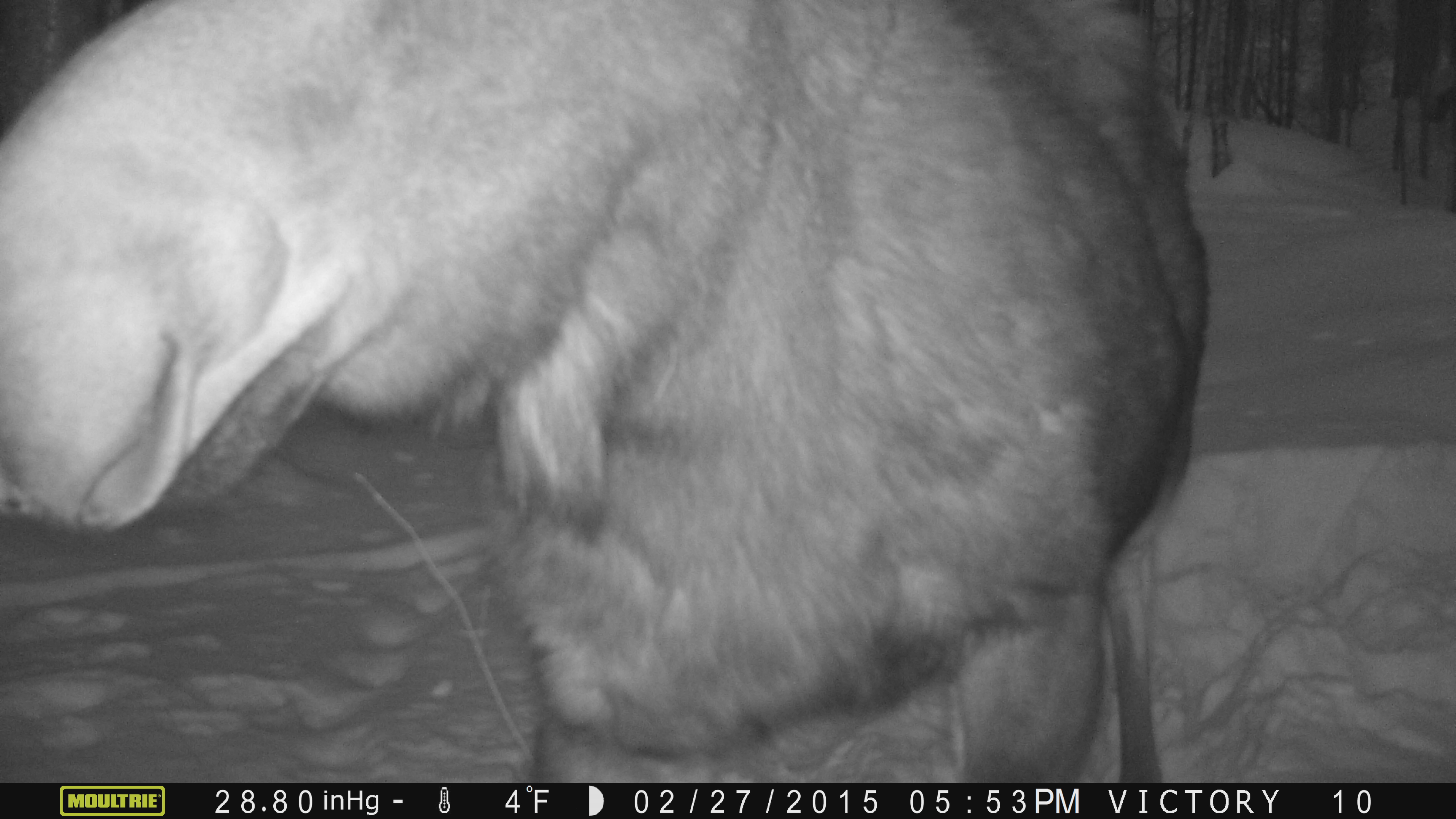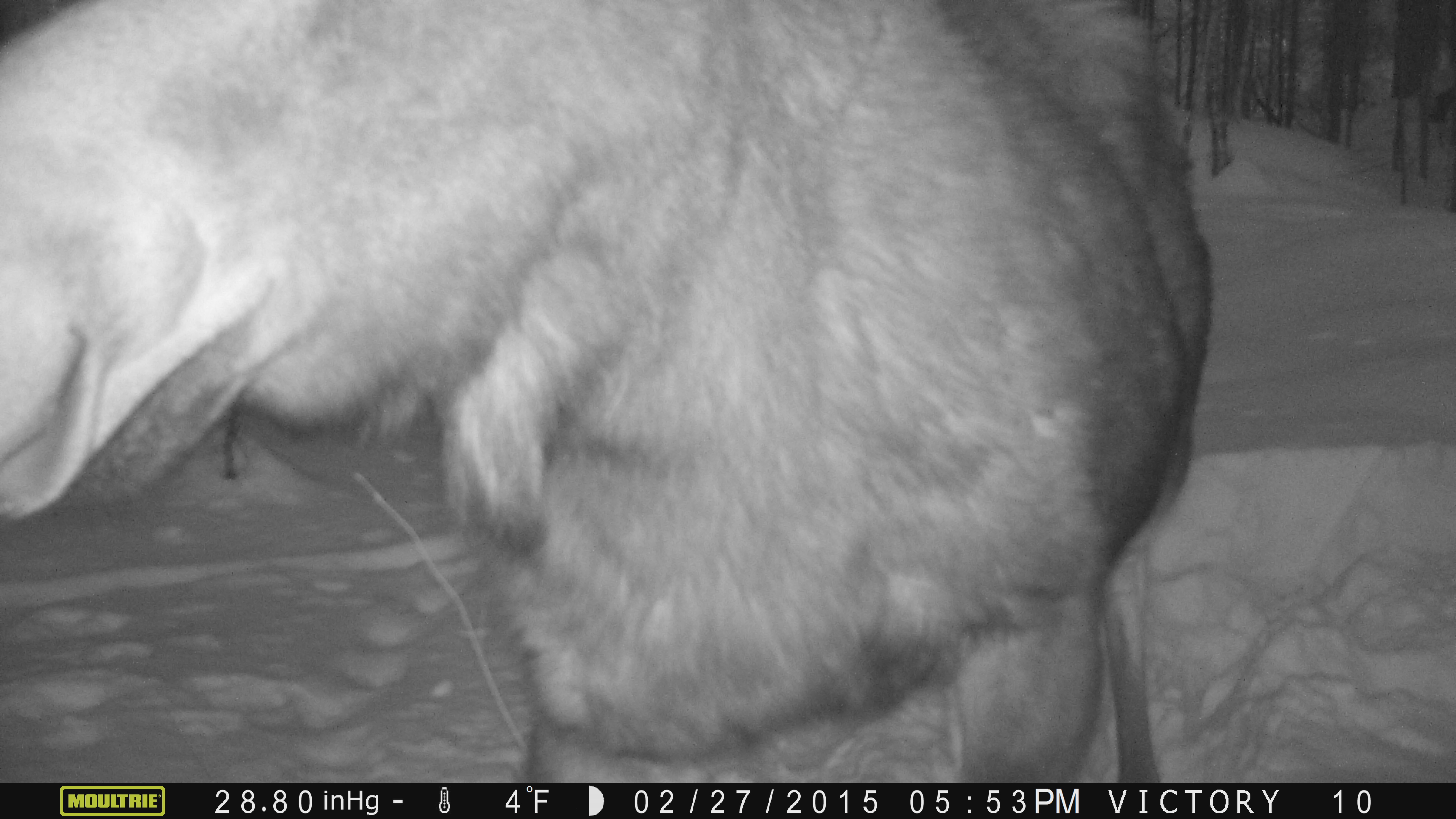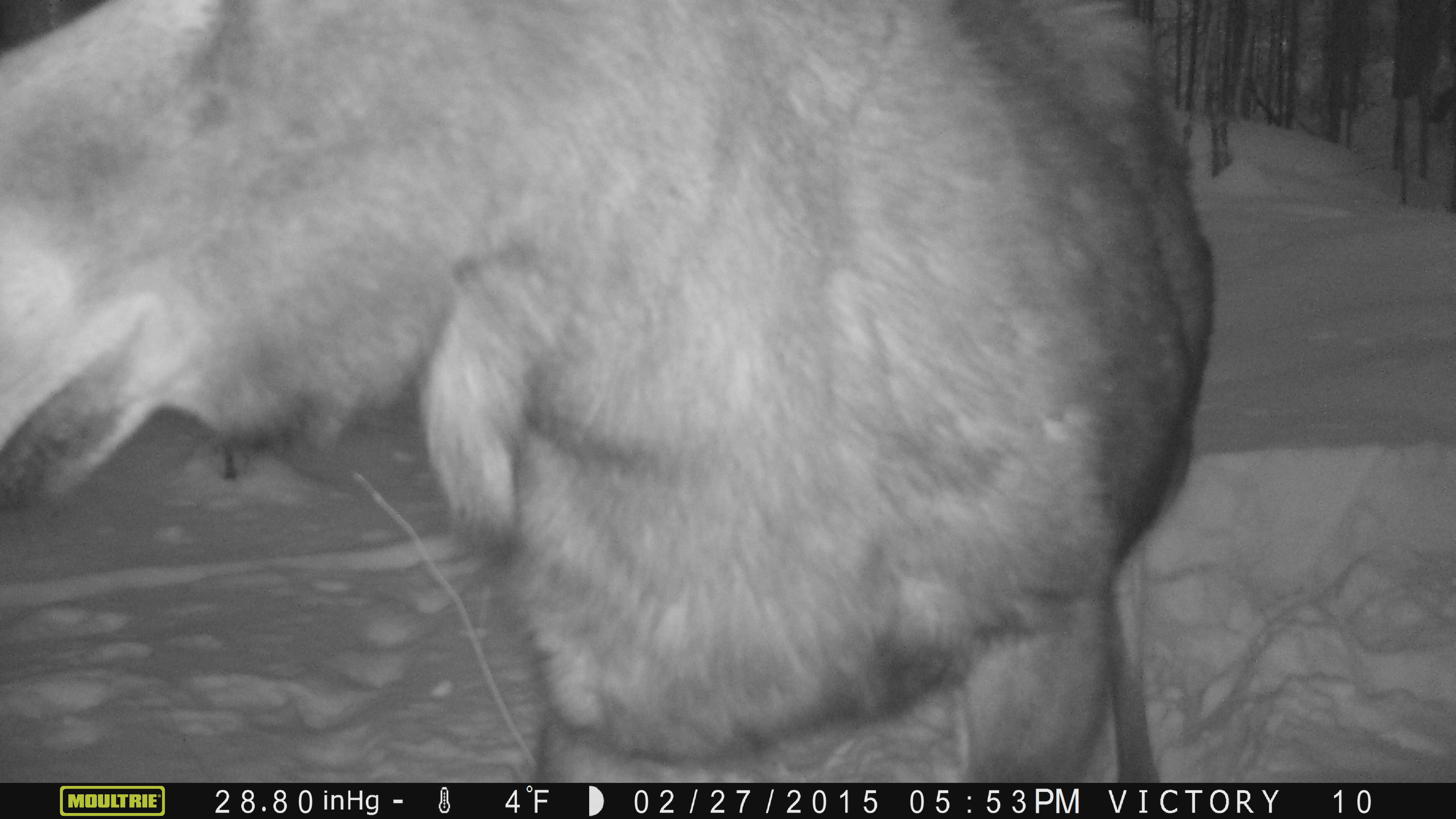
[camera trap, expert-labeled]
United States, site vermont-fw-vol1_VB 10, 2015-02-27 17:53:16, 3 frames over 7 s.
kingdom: Animalia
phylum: Chordata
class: Mammalia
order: Artiodactyla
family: Cervidae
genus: Alces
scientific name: Alces alces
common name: moose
Moose (Alces alces).